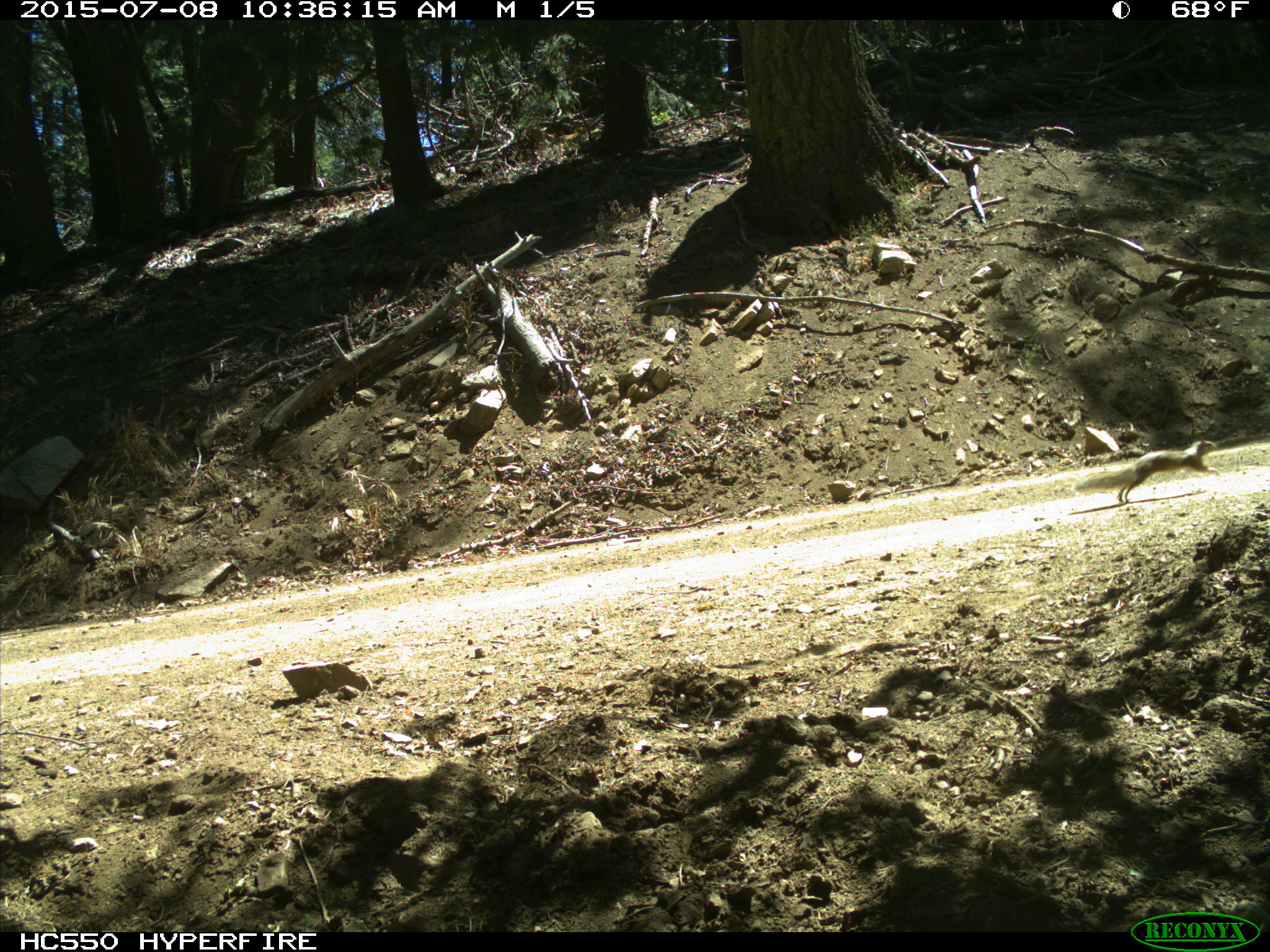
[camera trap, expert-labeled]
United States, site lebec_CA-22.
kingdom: Animalia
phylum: Chordata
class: Mammalia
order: Rodentia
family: Sciuridae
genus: Otospermophilus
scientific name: Otospermophilus beecheyi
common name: california ground squirrel